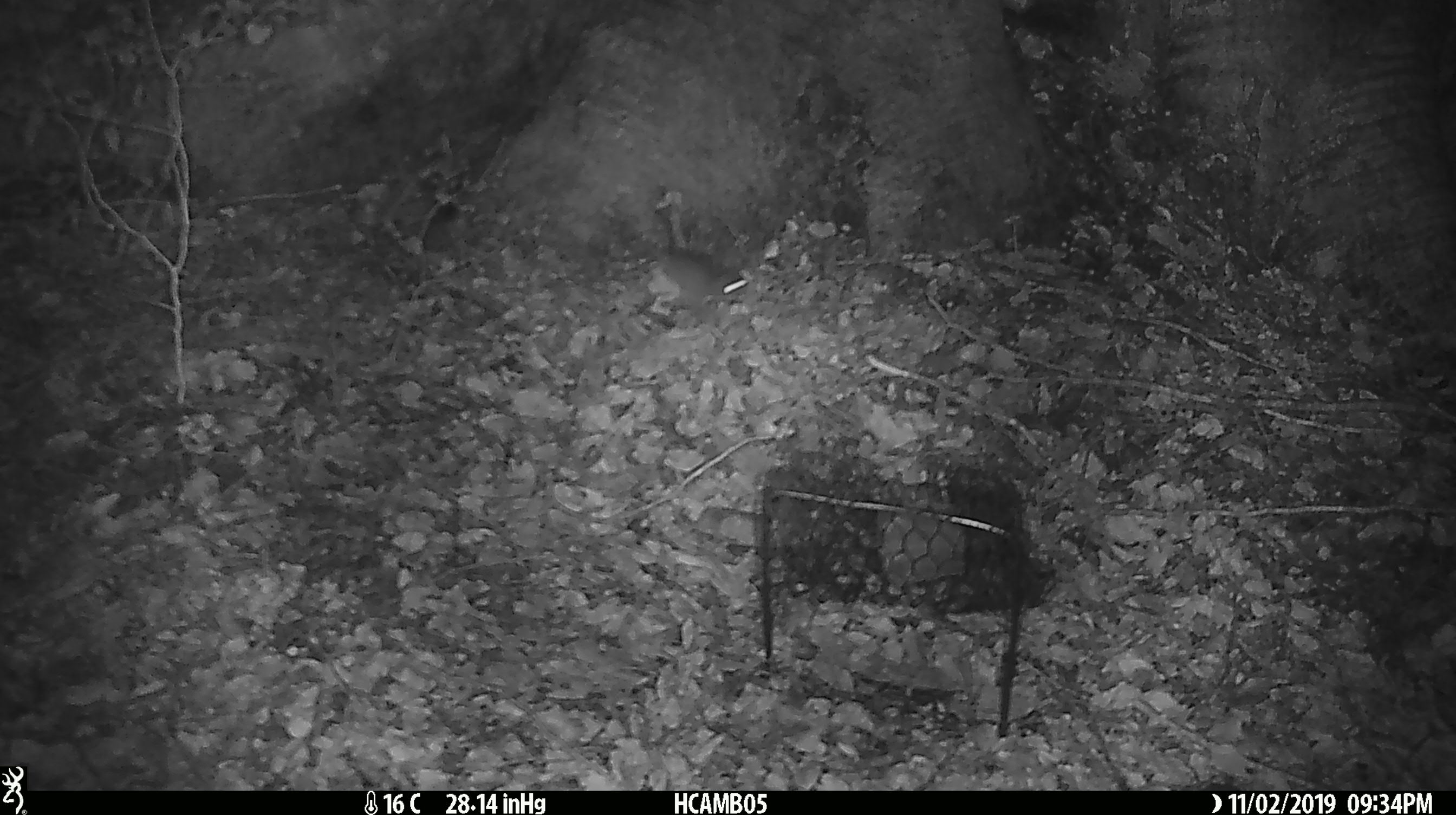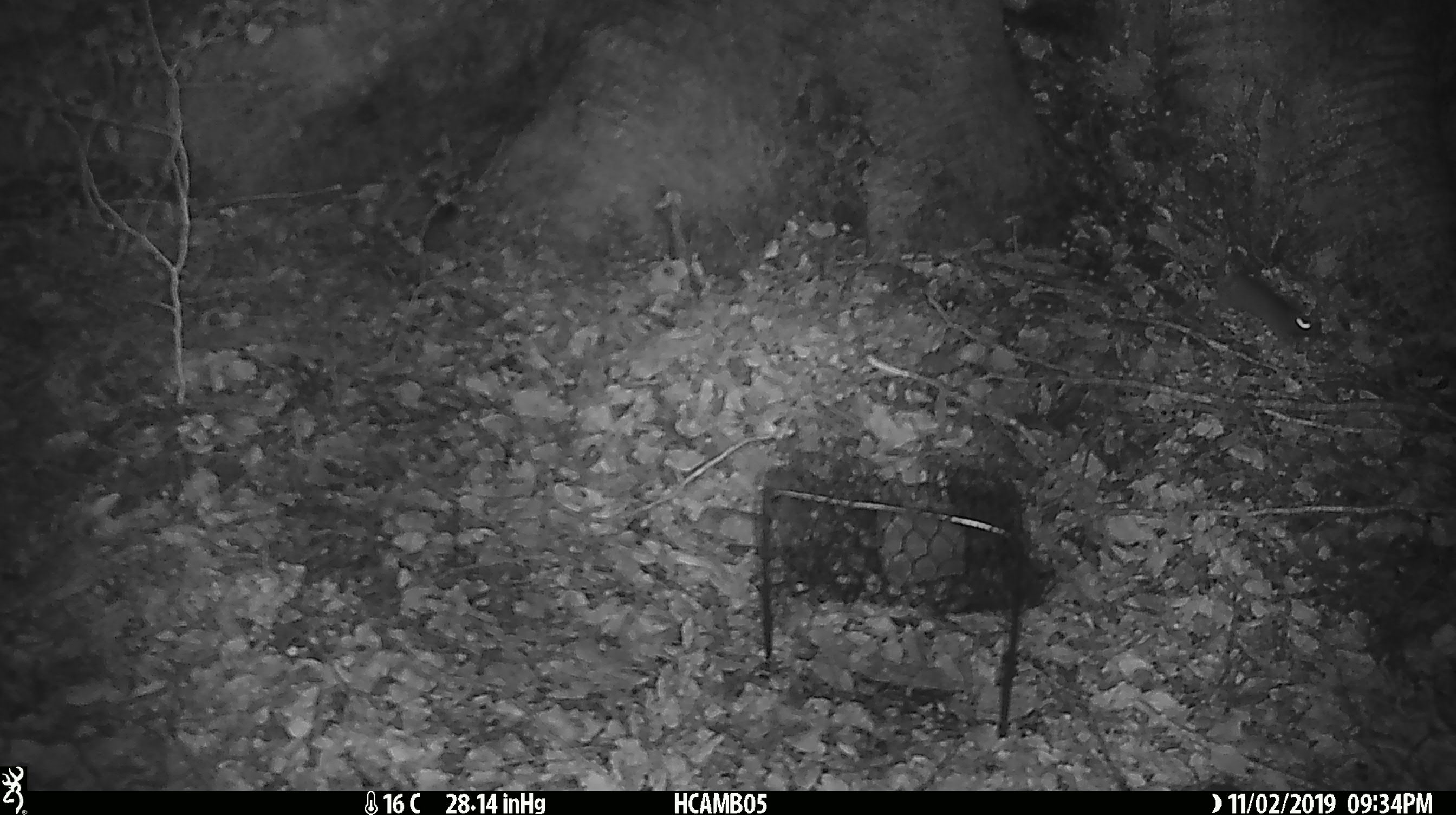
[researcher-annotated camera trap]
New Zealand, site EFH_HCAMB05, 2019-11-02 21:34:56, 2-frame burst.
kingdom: Animalia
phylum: Chordata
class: Mammalia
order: Rodentia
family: Muridae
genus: Mus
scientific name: Mus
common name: mouse